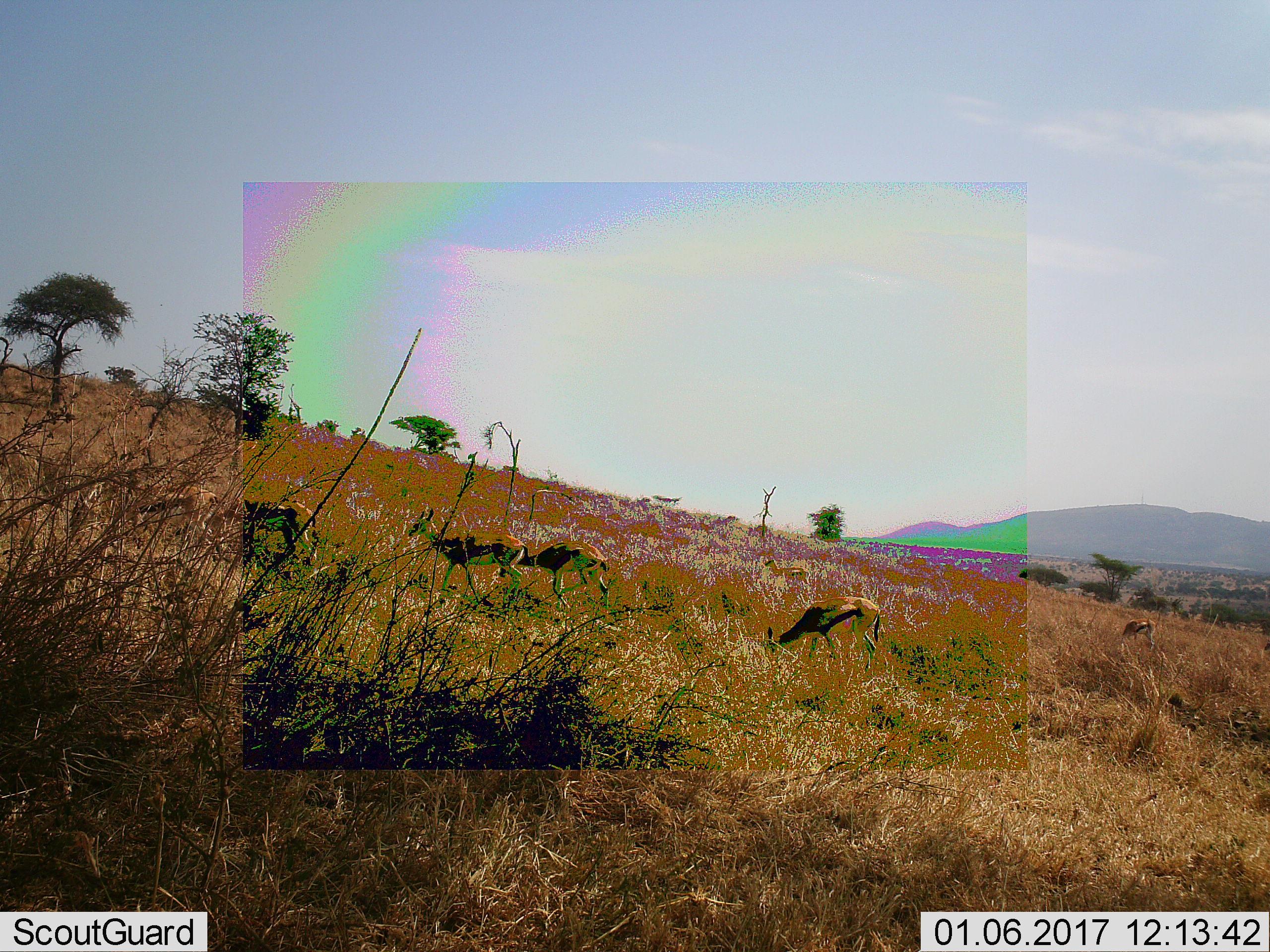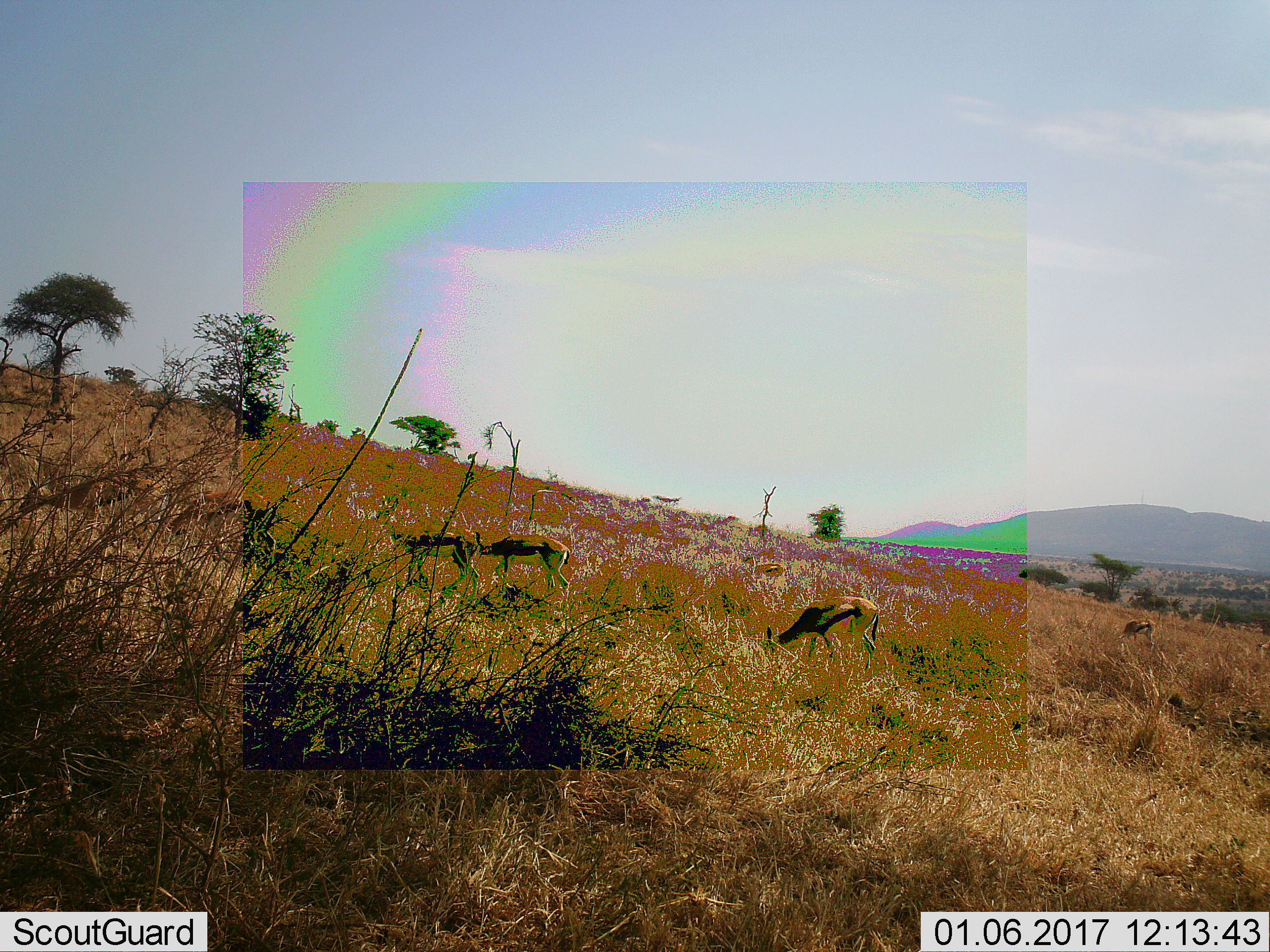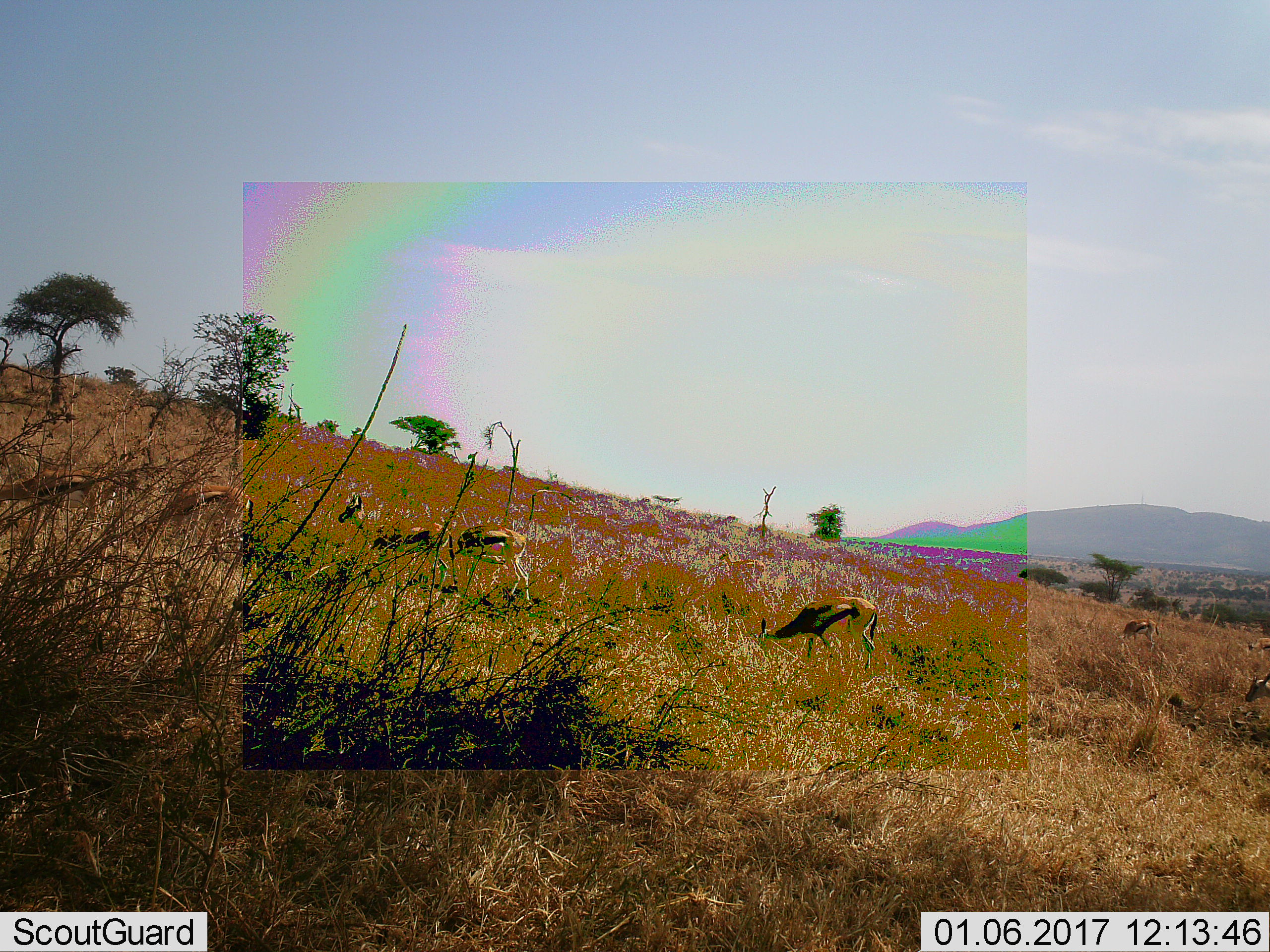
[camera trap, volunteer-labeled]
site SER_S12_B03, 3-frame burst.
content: unidentified animal